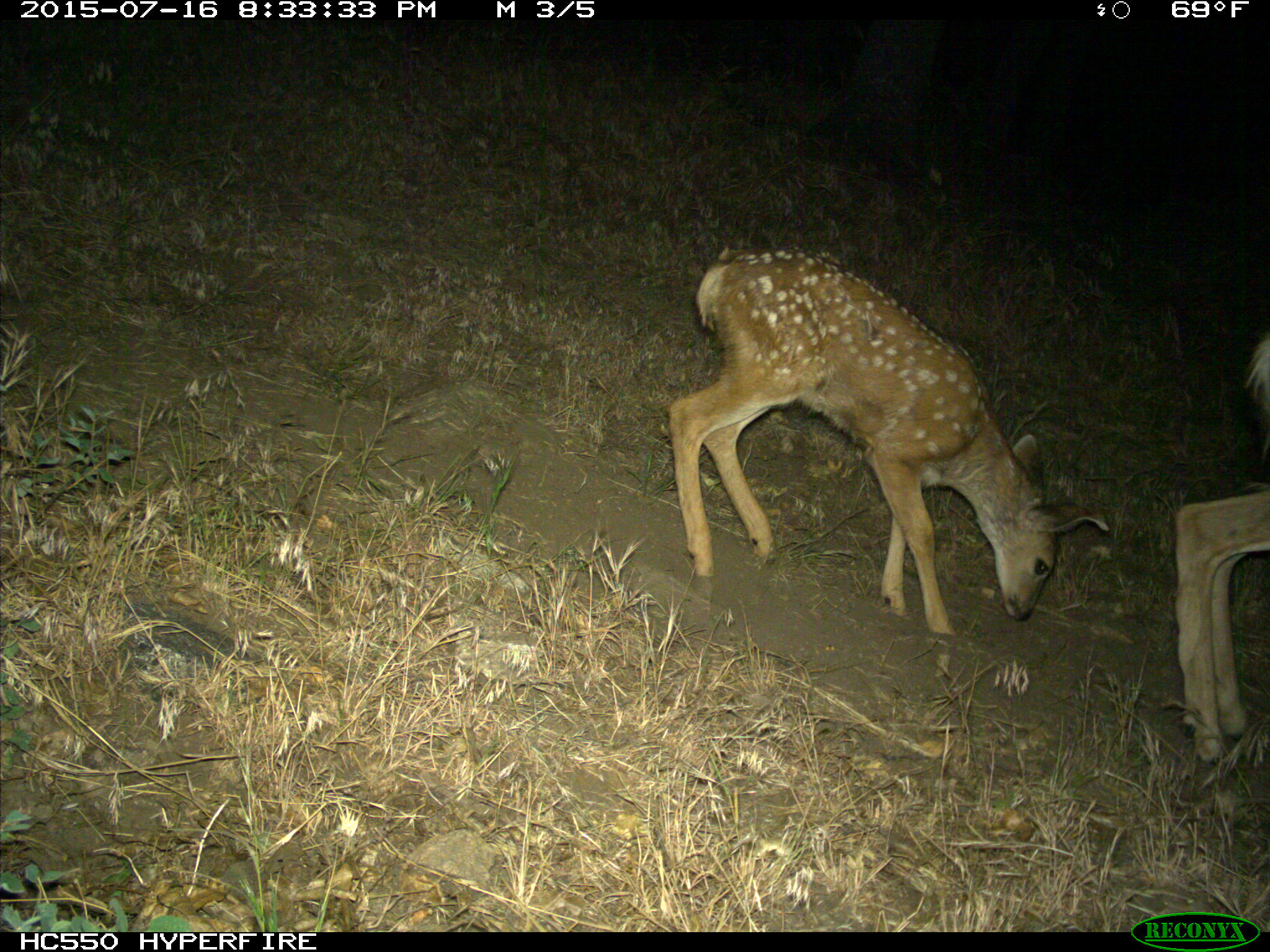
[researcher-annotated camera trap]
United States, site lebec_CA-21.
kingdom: Animalia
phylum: Chordata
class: Mammalia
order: Artiodactyla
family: Cervidae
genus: Odocoileus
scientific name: Odocoileus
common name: deer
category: unidentified deer